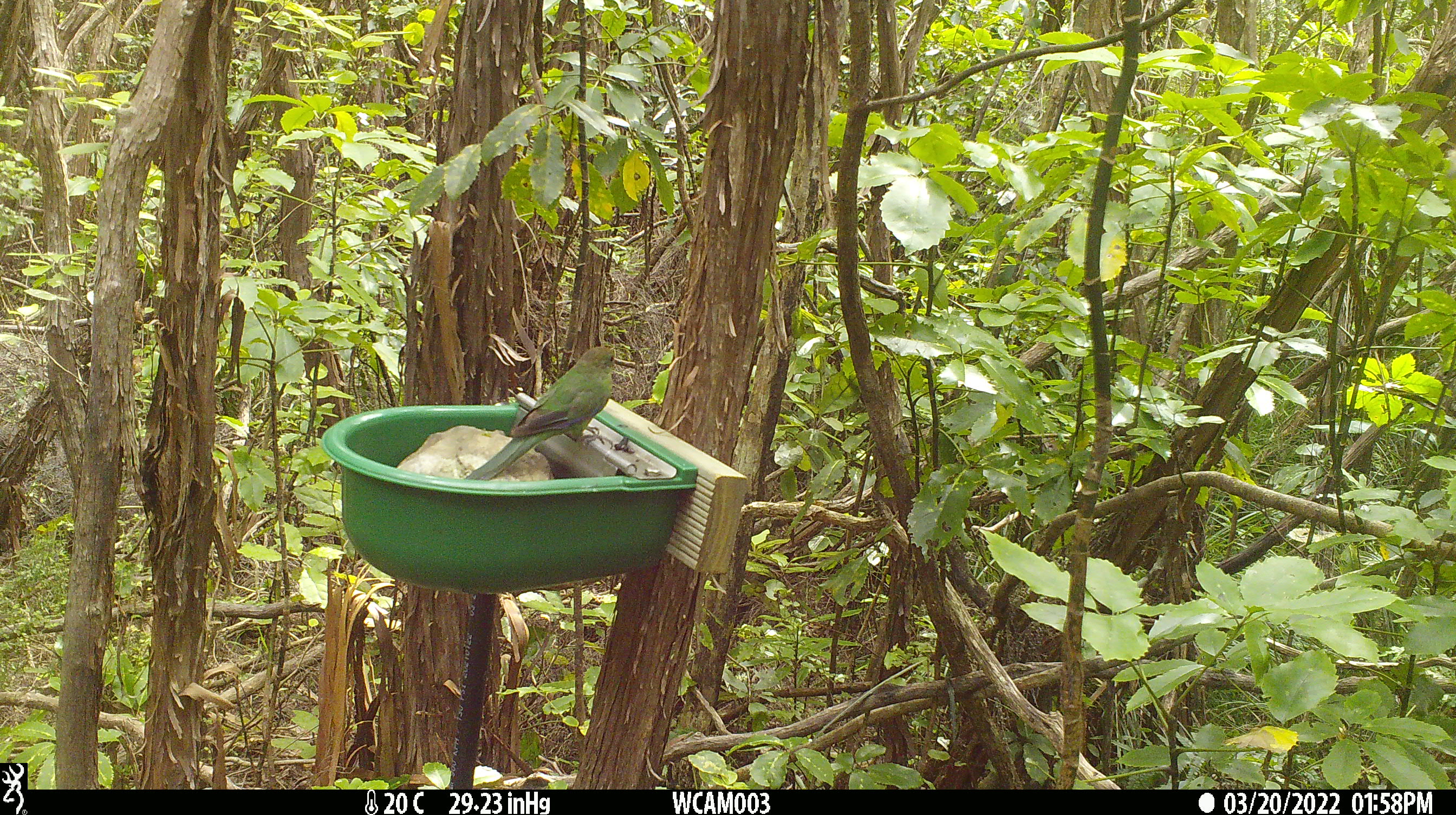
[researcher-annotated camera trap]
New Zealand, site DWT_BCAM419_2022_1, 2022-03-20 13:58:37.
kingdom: Animalia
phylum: Chordata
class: Aves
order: Psittaciformes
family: Psittaculidae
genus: Cyanoramphus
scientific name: Cyanoramphus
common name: parakeet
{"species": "parakeet (Cyanoramphus)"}